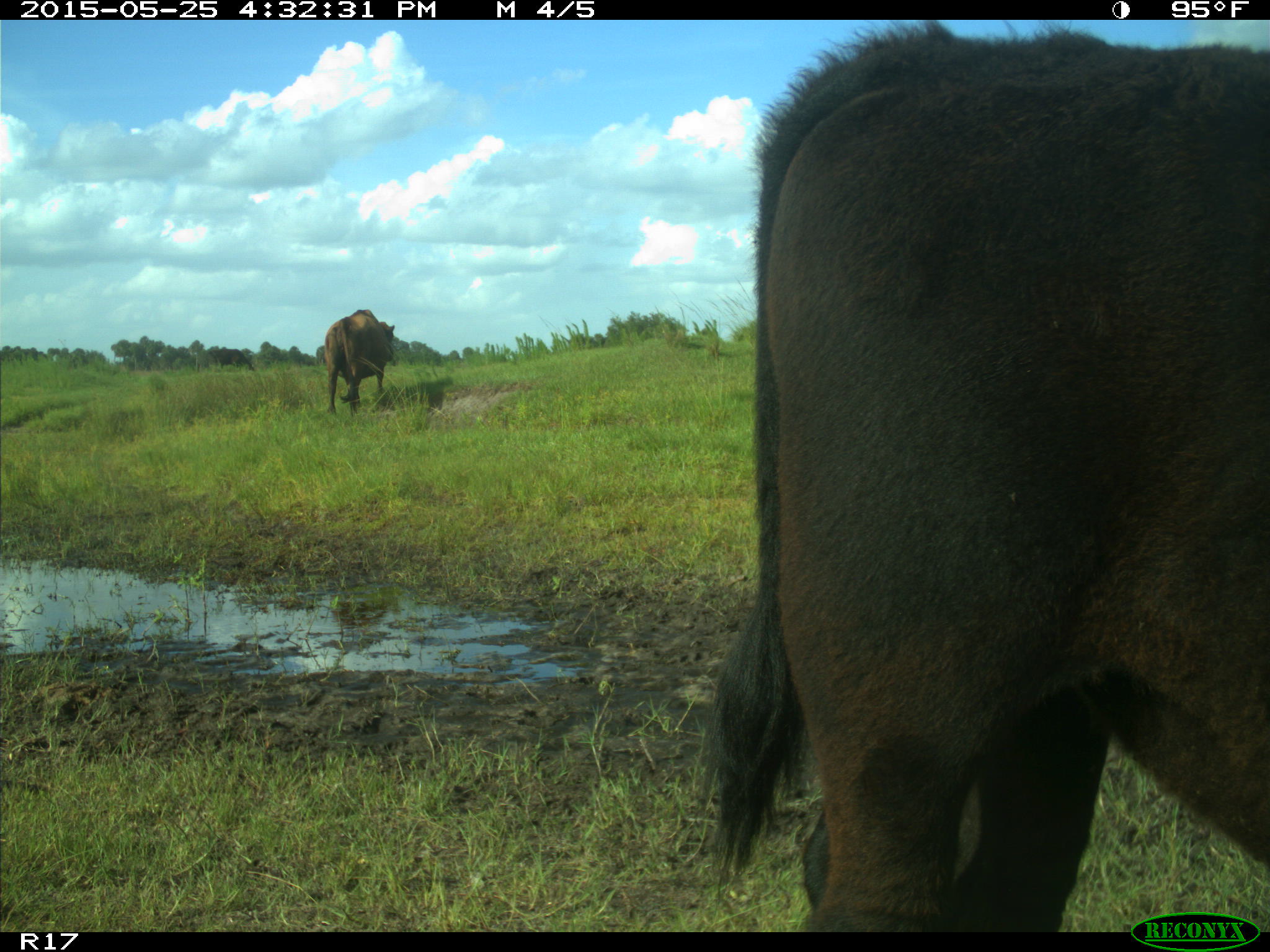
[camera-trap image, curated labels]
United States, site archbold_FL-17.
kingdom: Animalia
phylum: Chordata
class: Mammalia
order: Artiodactyla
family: Bovidae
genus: Bos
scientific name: Bos taurus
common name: domestic cow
Bos taurus (domestic cow).